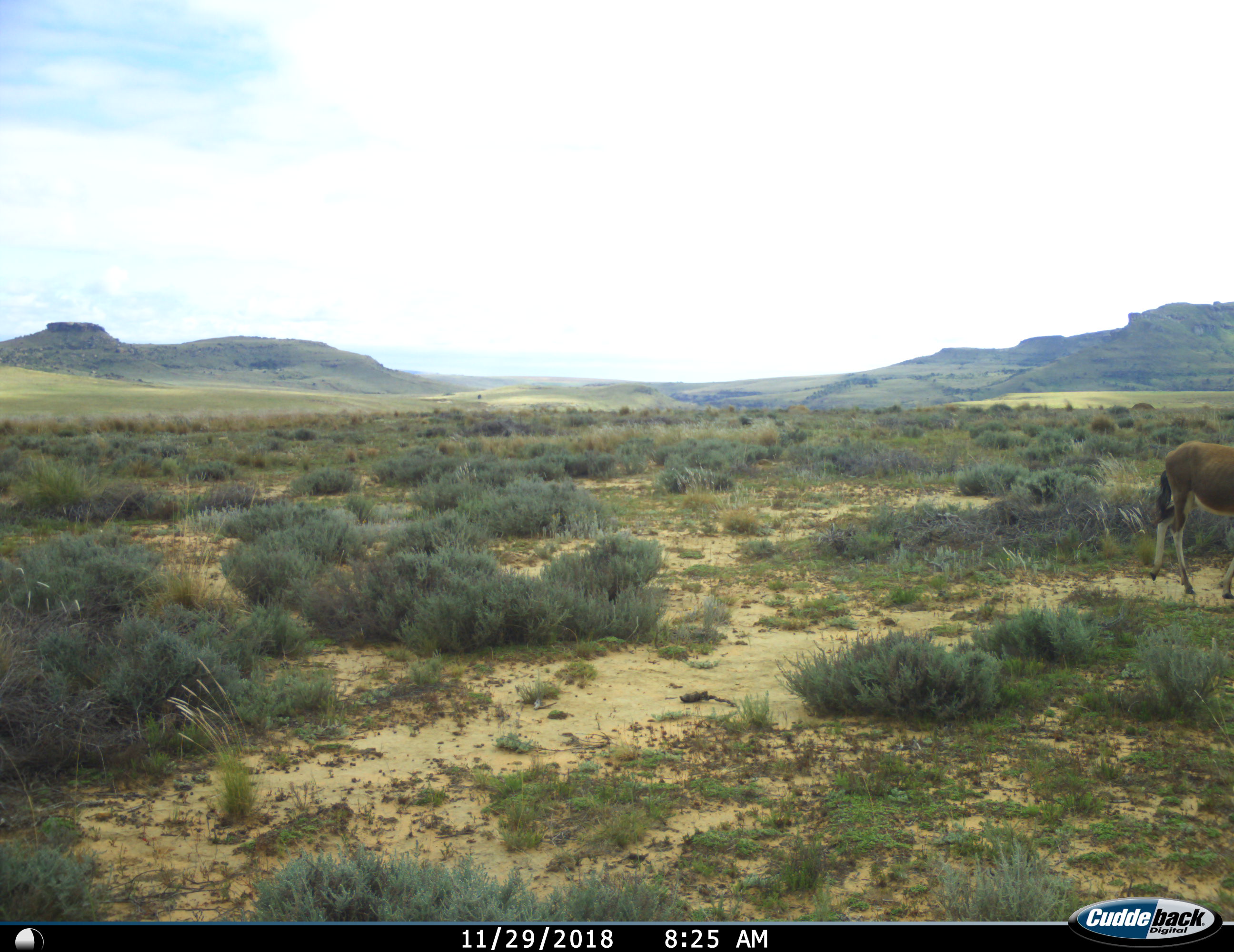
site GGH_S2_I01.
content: unidentified animal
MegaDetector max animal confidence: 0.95